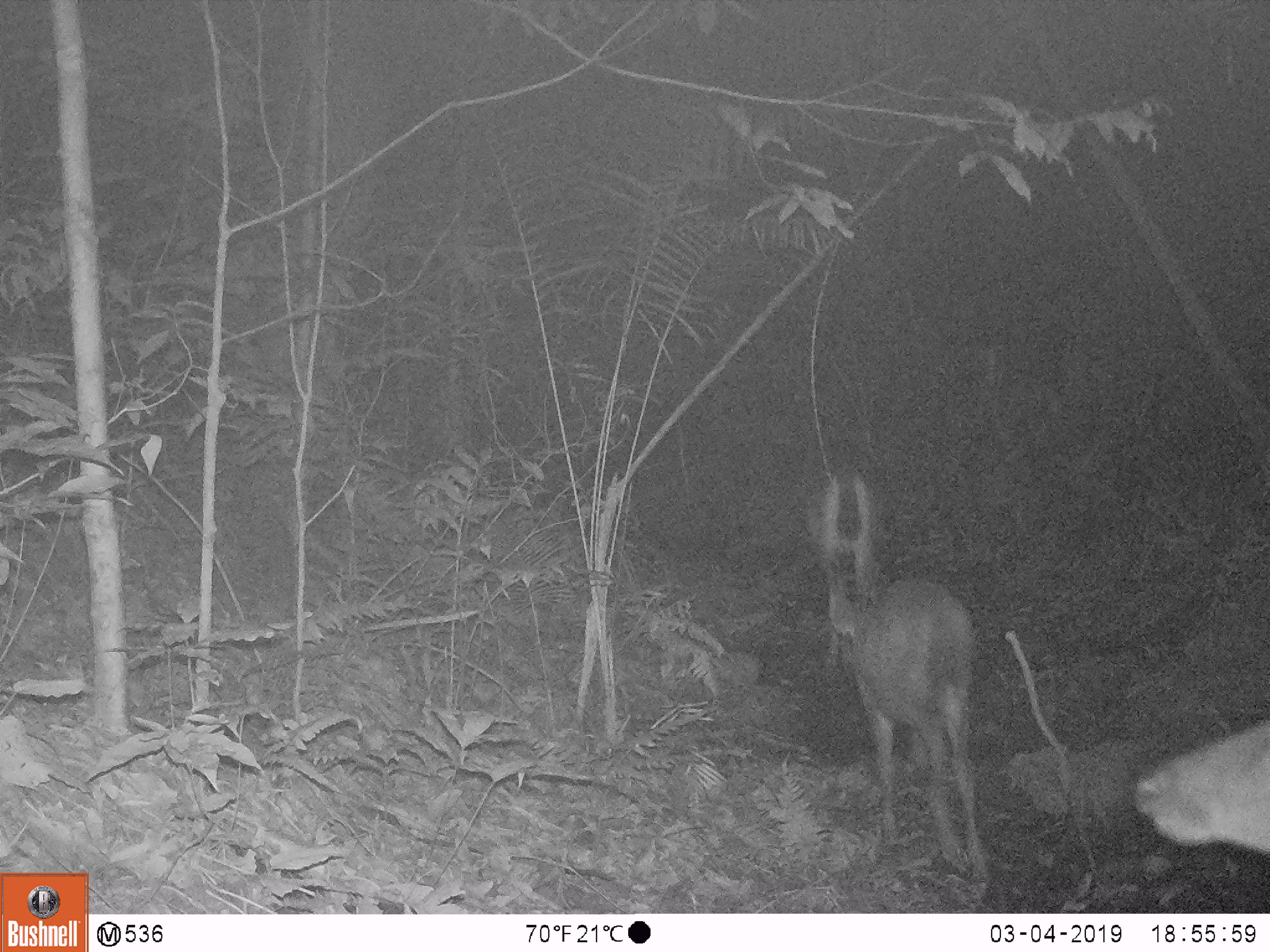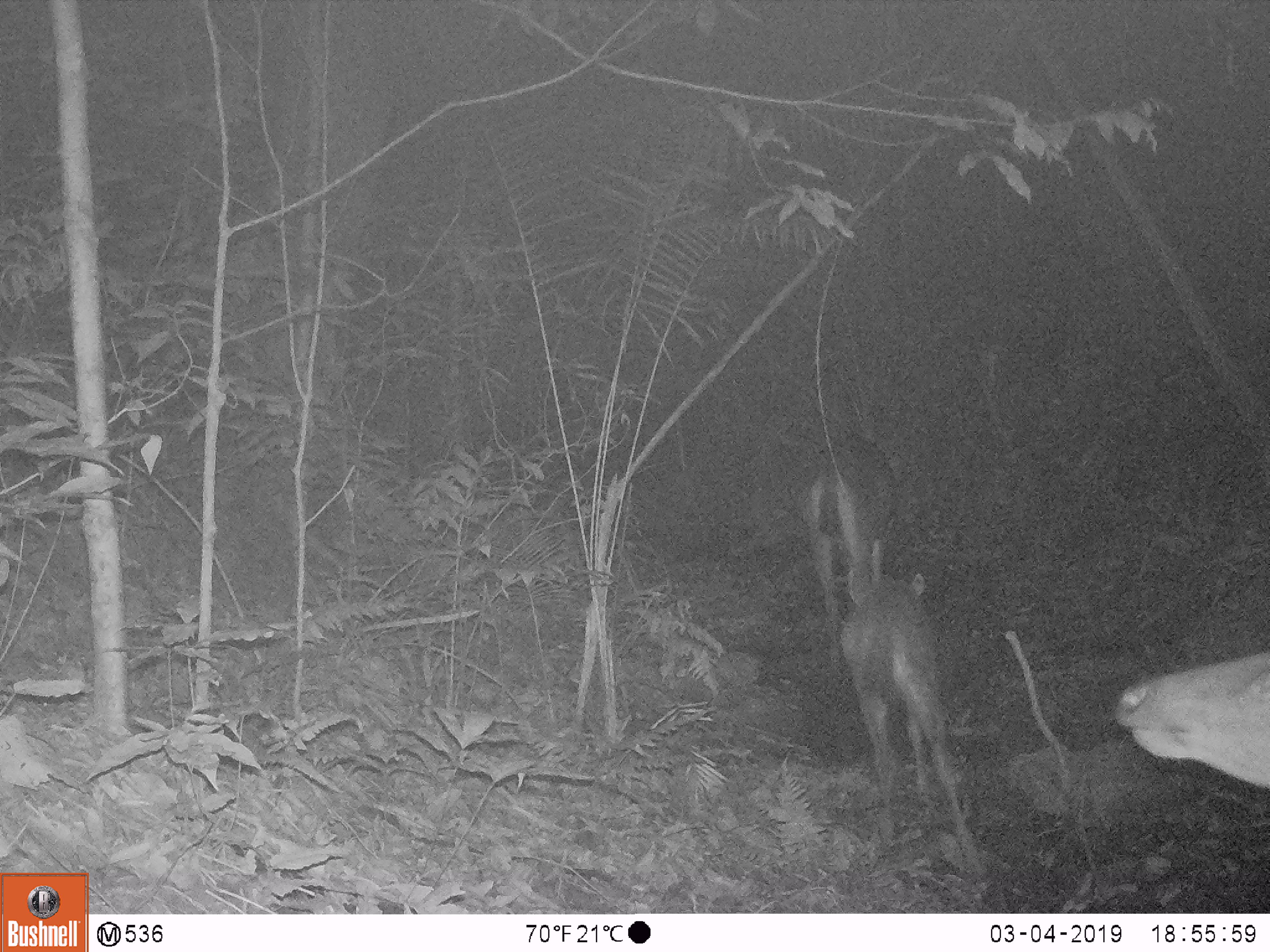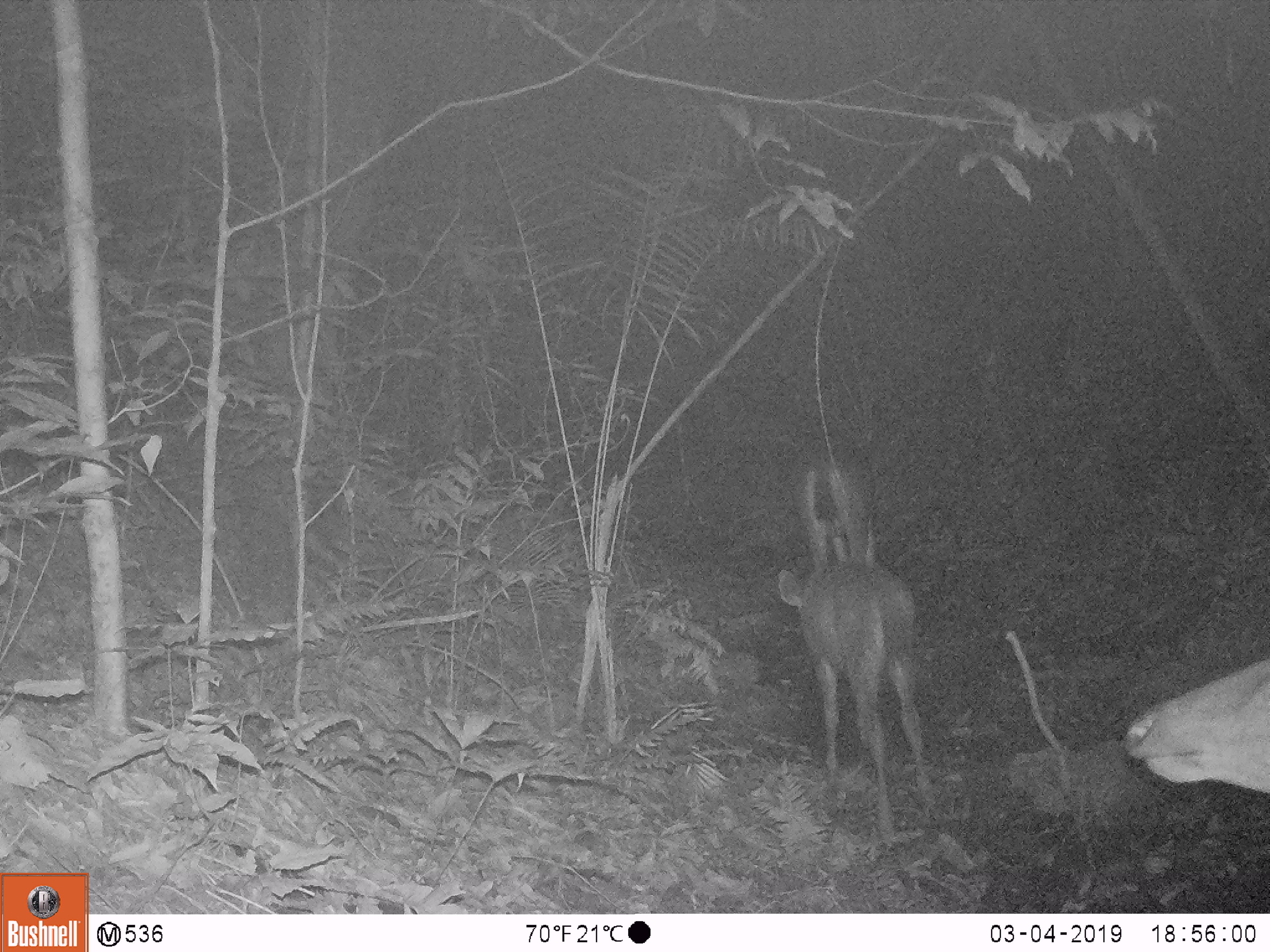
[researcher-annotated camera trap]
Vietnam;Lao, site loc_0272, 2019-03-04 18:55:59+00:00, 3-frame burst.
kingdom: Animalia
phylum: Chordata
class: Mammalia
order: Artiodactyla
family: Cervidae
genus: Rusa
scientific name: Rusa unicolor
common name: sambar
Sambar (Rusa unicolor). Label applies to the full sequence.